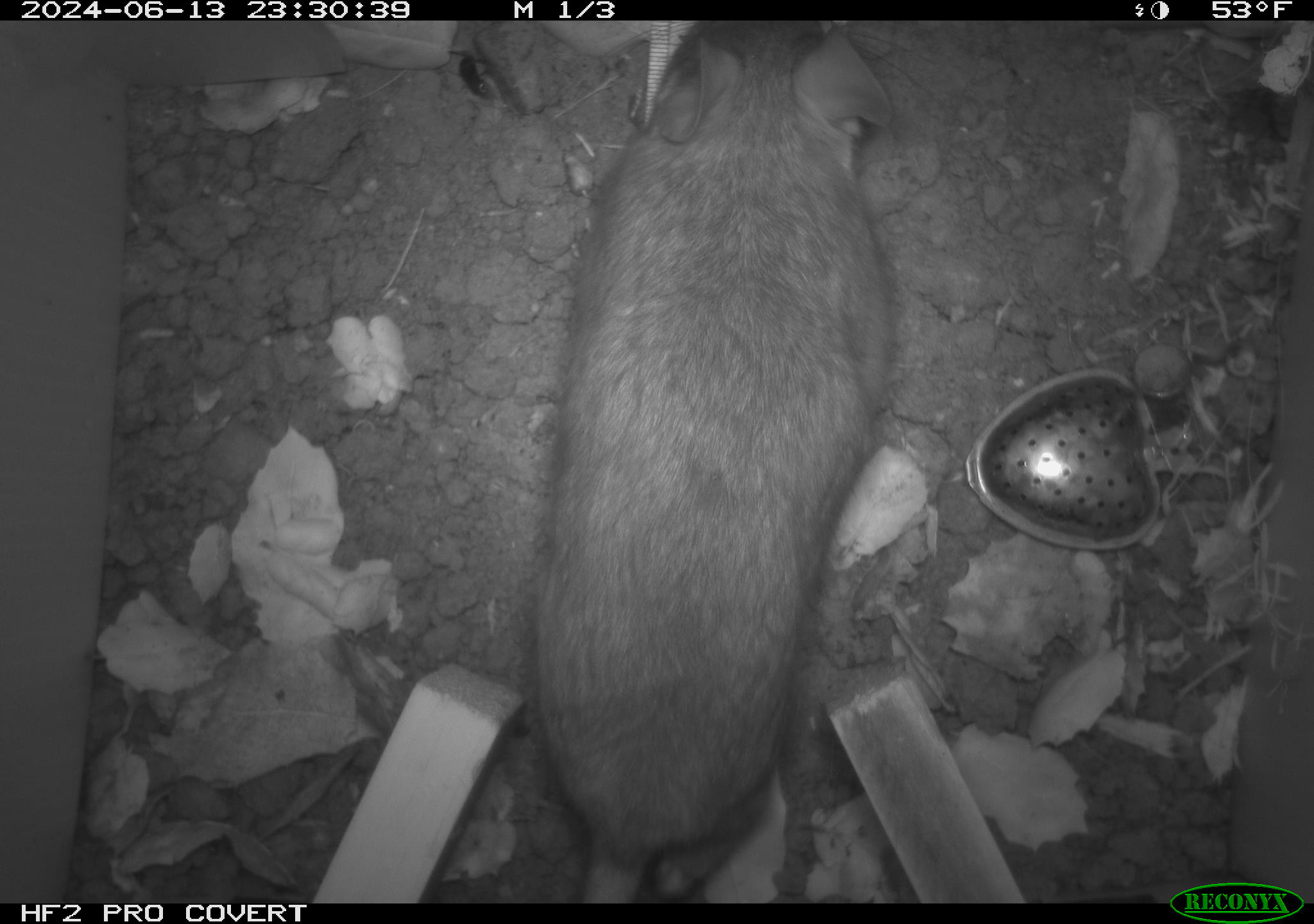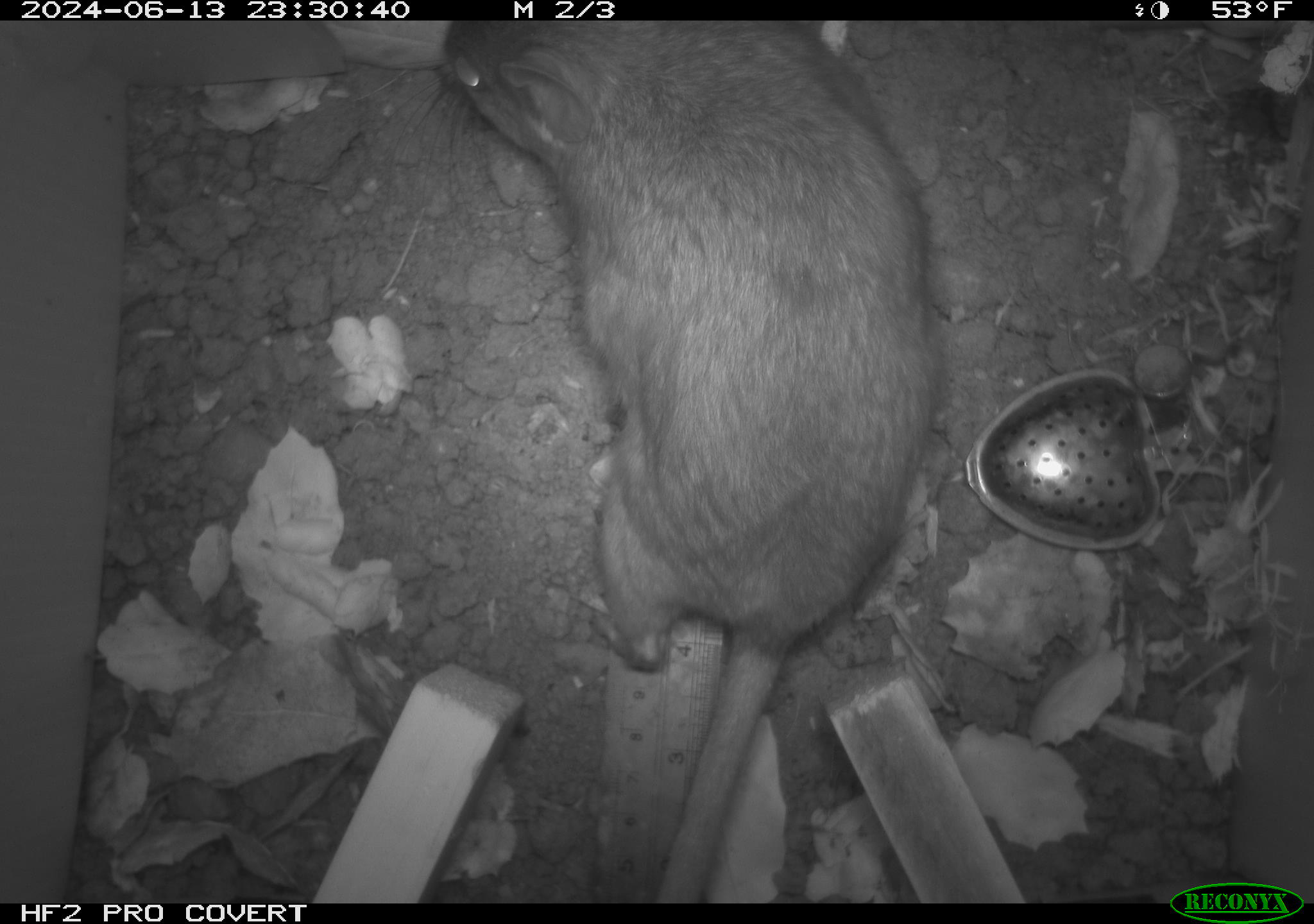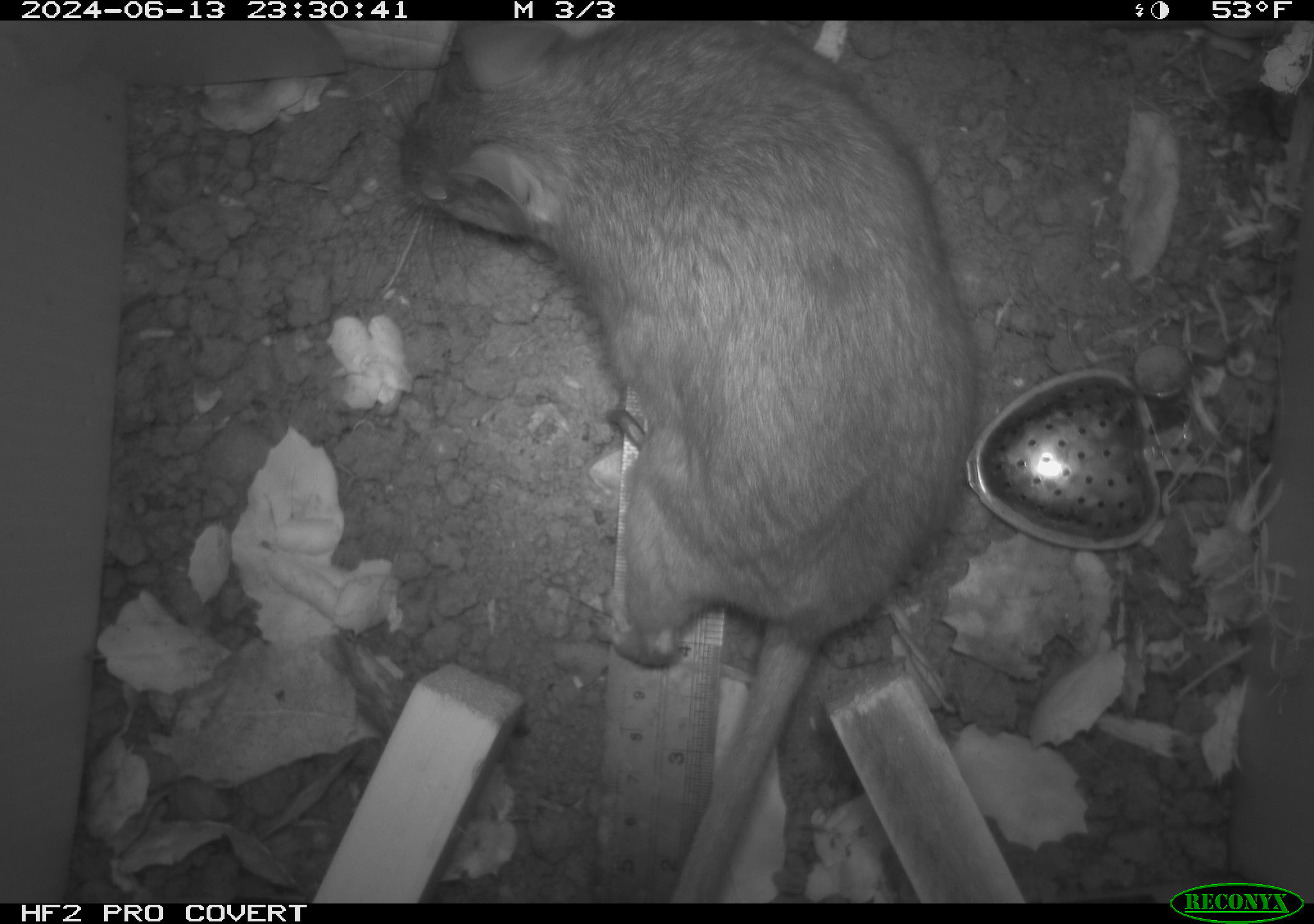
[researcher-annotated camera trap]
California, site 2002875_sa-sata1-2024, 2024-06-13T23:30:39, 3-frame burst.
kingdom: Animalia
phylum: Chordata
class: Mammalia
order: Rodentia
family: Cricetidae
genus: Neotoma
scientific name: Neotoma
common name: pack rat or woodrat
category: neotoma species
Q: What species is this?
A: Neotoma species (pack rat or woodrat) (Neotoma).